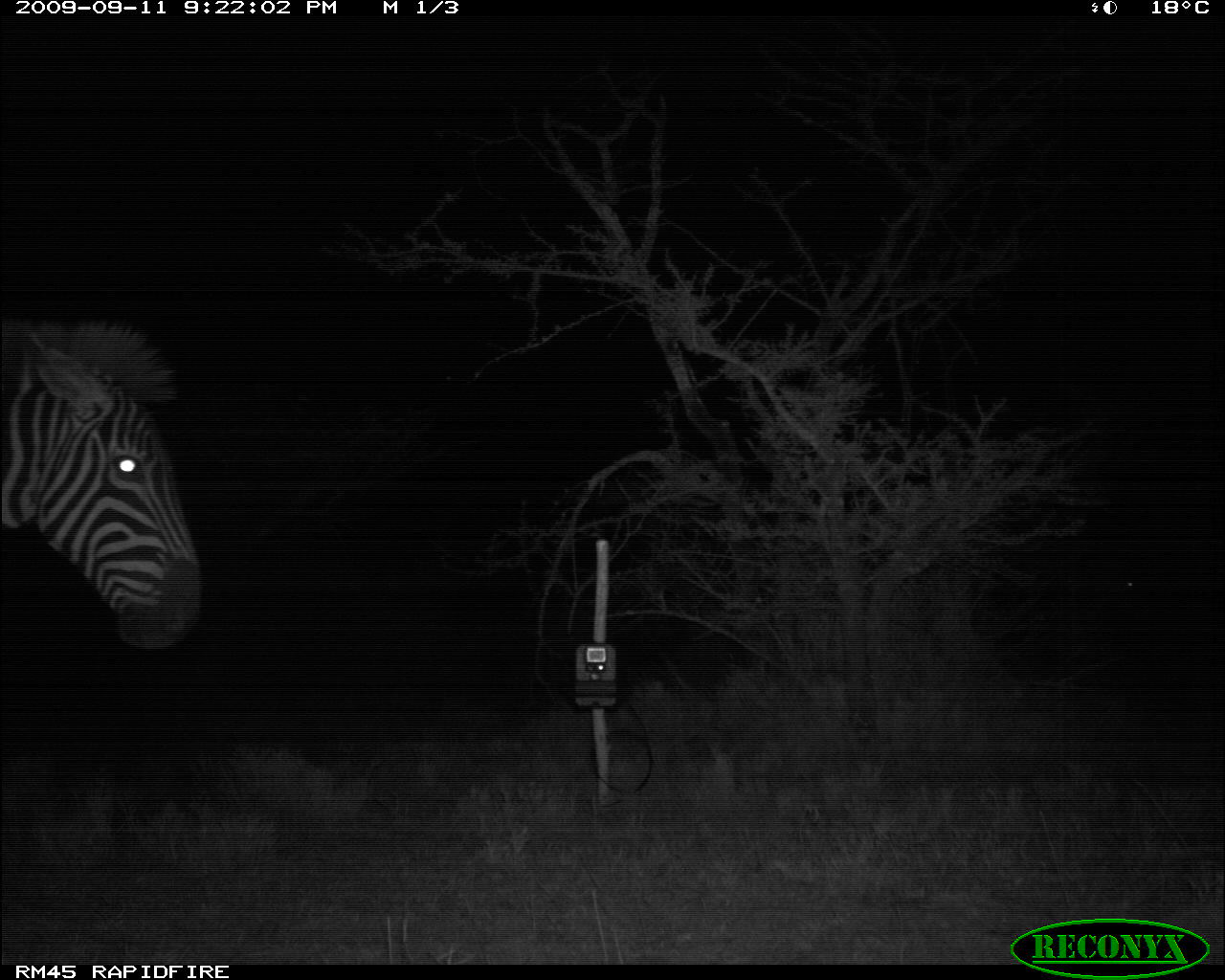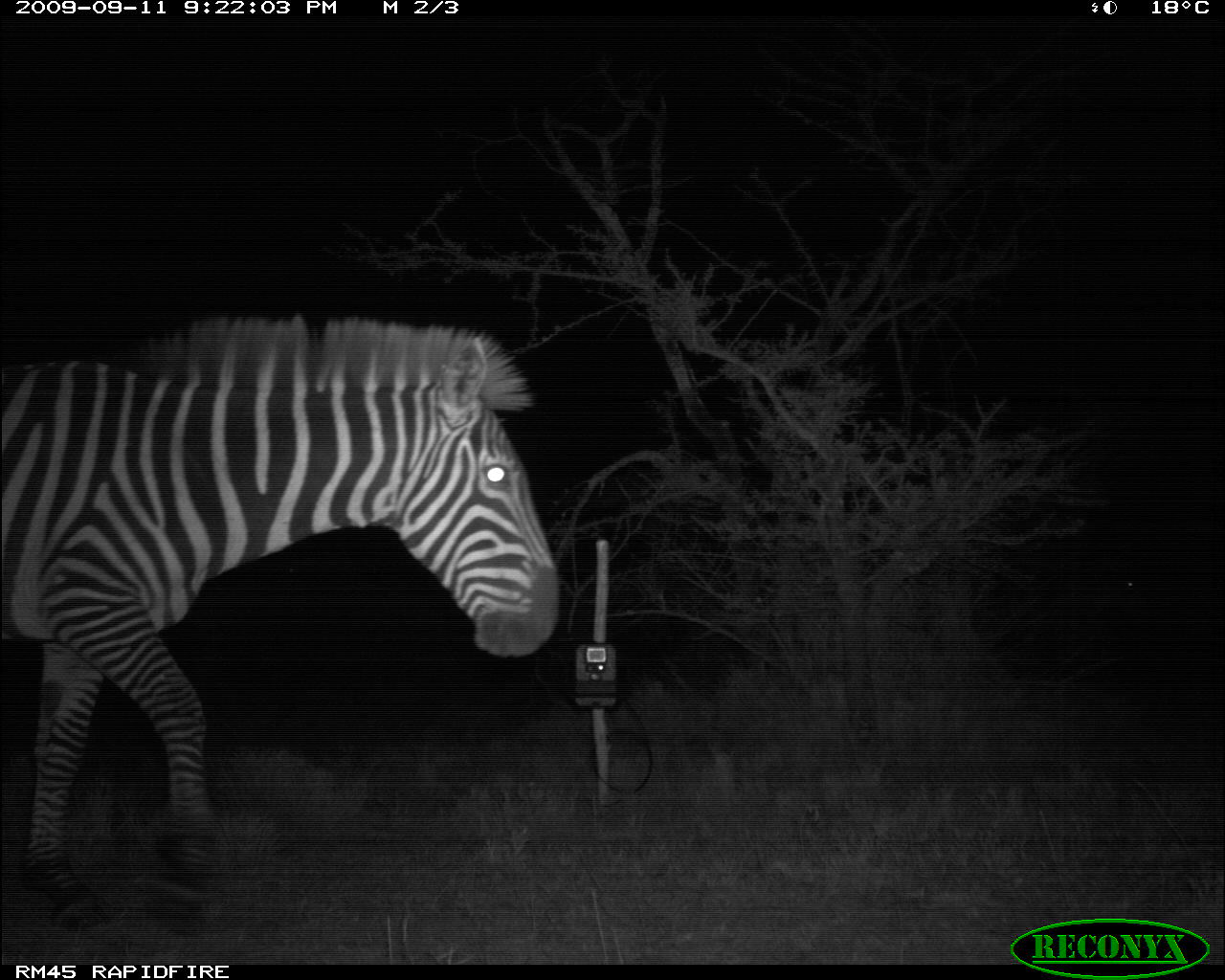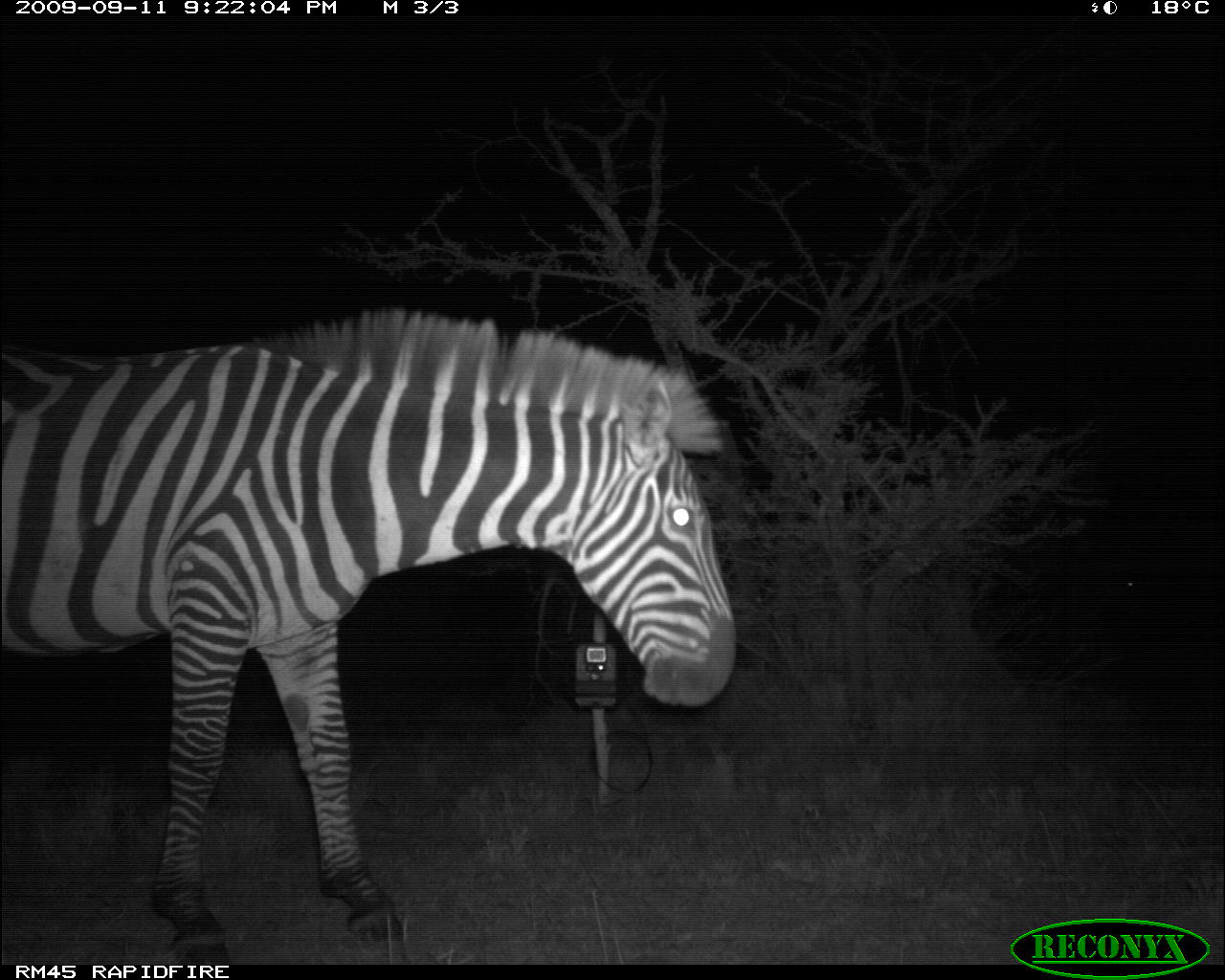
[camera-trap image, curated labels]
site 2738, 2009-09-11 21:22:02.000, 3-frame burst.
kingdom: Animalia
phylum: Chordata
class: Mammalia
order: Perissodactyla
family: Equidae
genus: Equus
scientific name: Equus quagga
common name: plains zebra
Equus quagga (plains zebra), count 1.